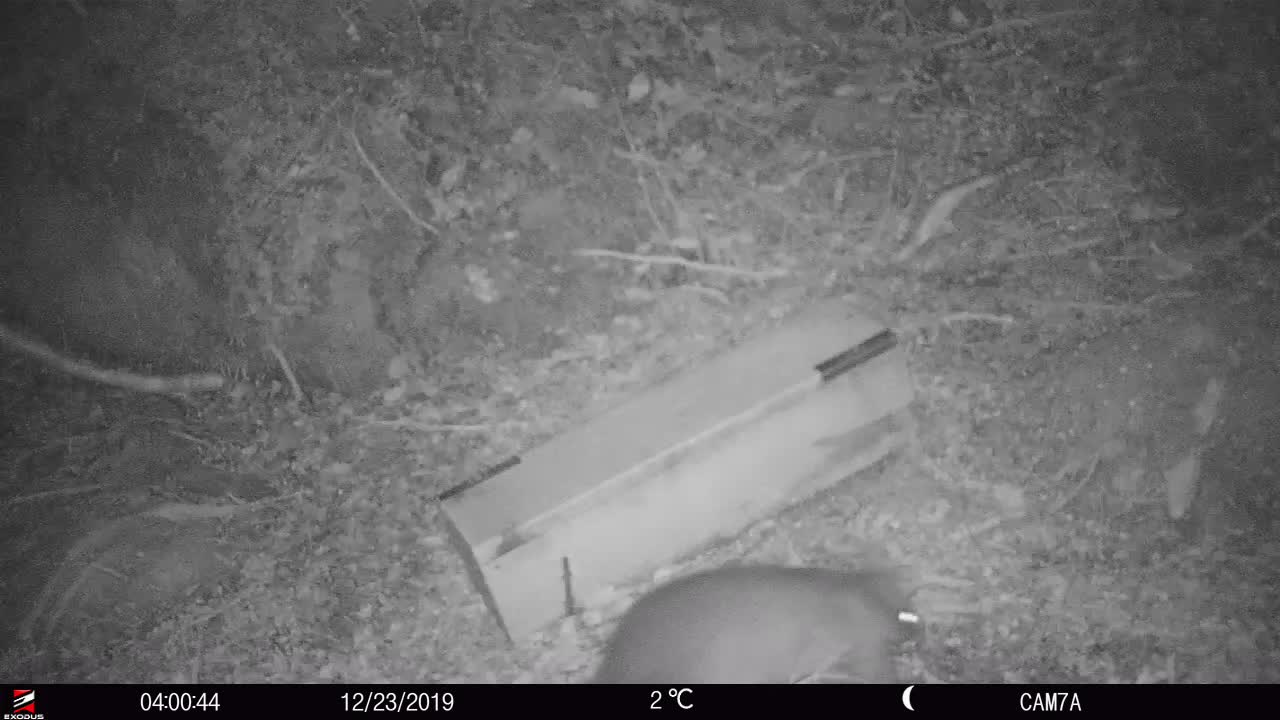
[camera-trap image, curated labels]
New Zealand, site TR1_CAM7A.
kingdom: Animalia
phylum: Chordata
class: Mammalia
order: Diprotodontia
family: Phalangeridae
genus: Trichosurus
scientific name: Trichosurus vulpecula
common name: common brushtail possum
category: possum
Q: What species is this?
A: Possum (common brushtail possum) (Trichosurus vulpecula).